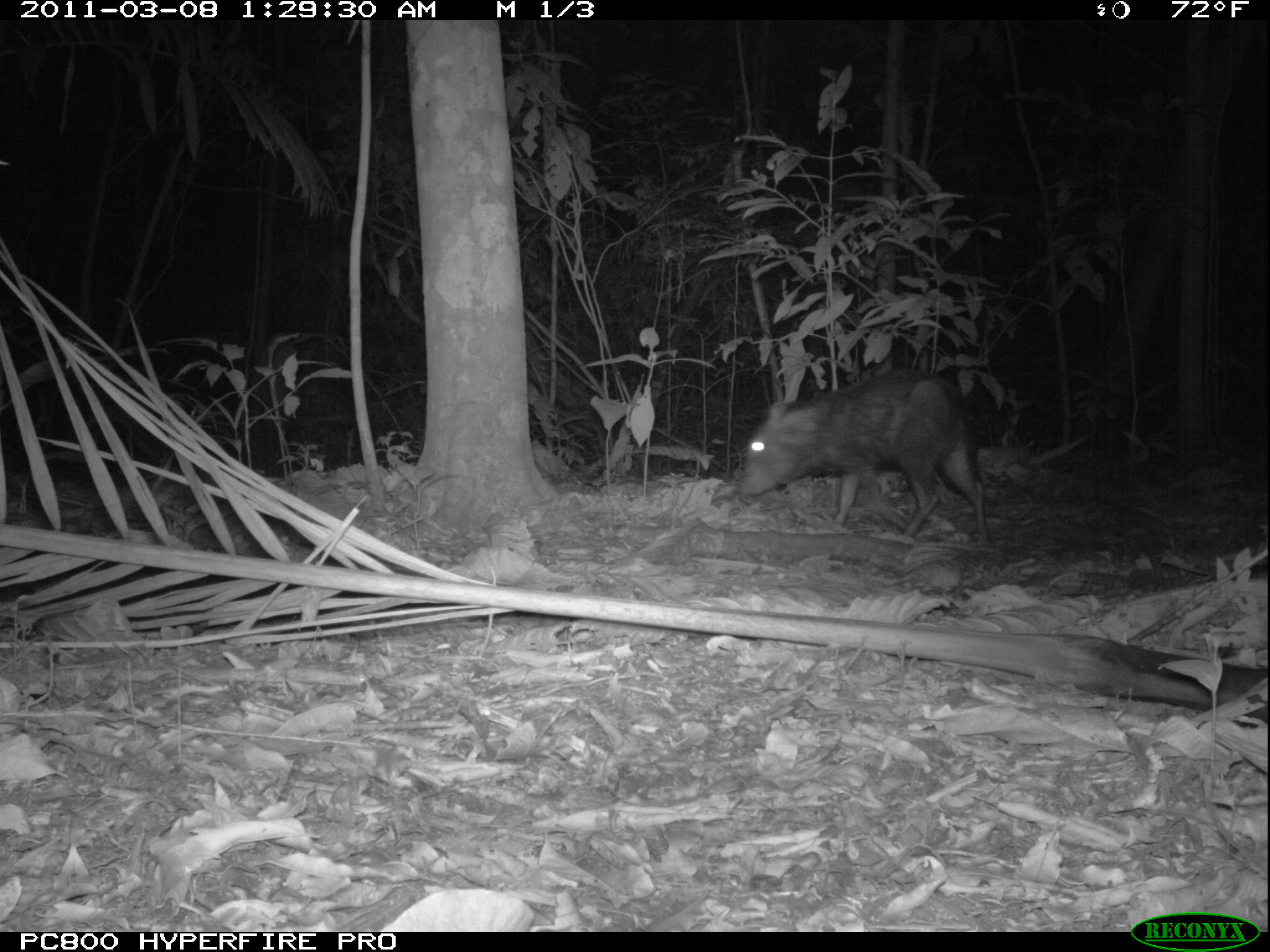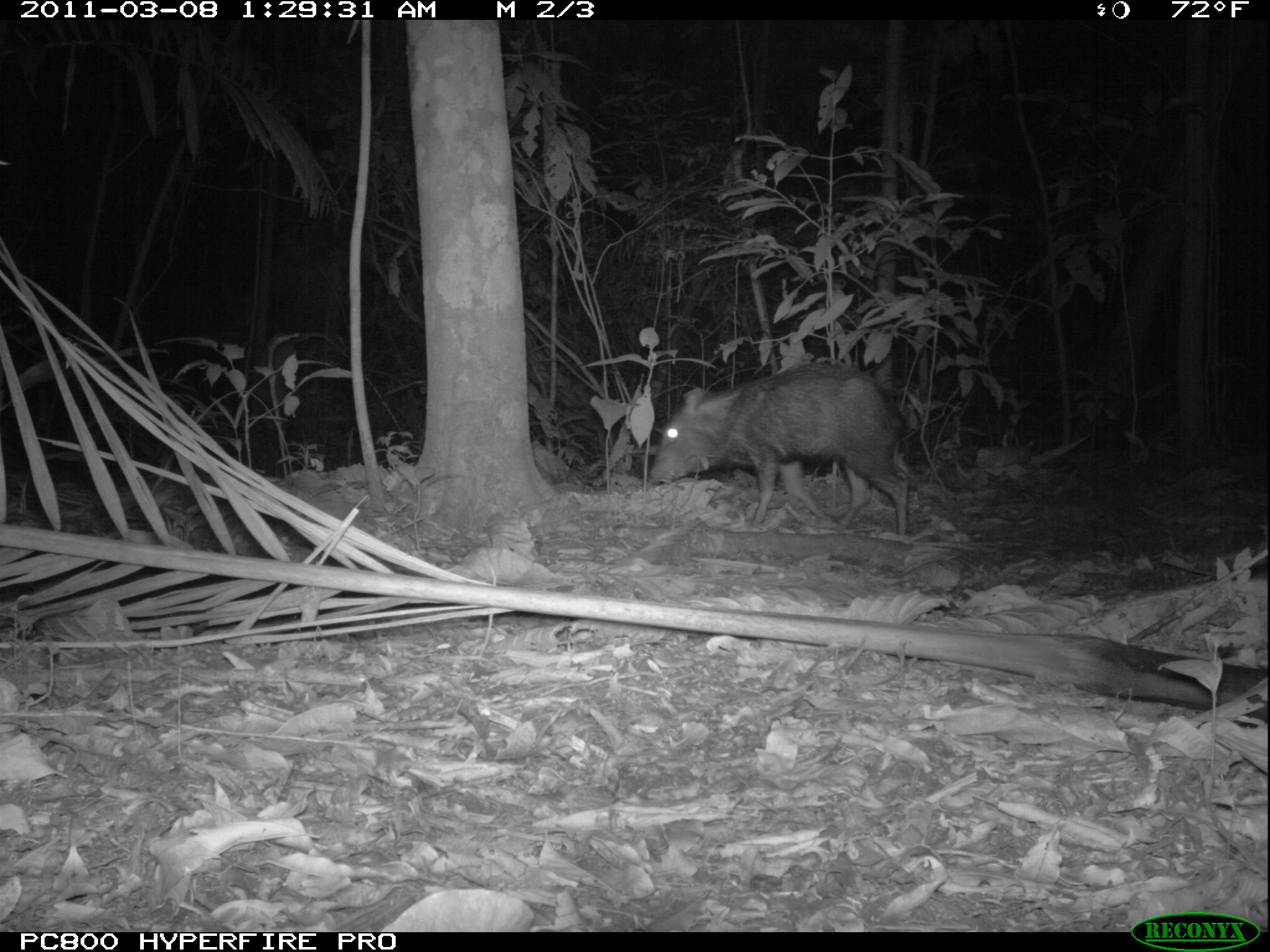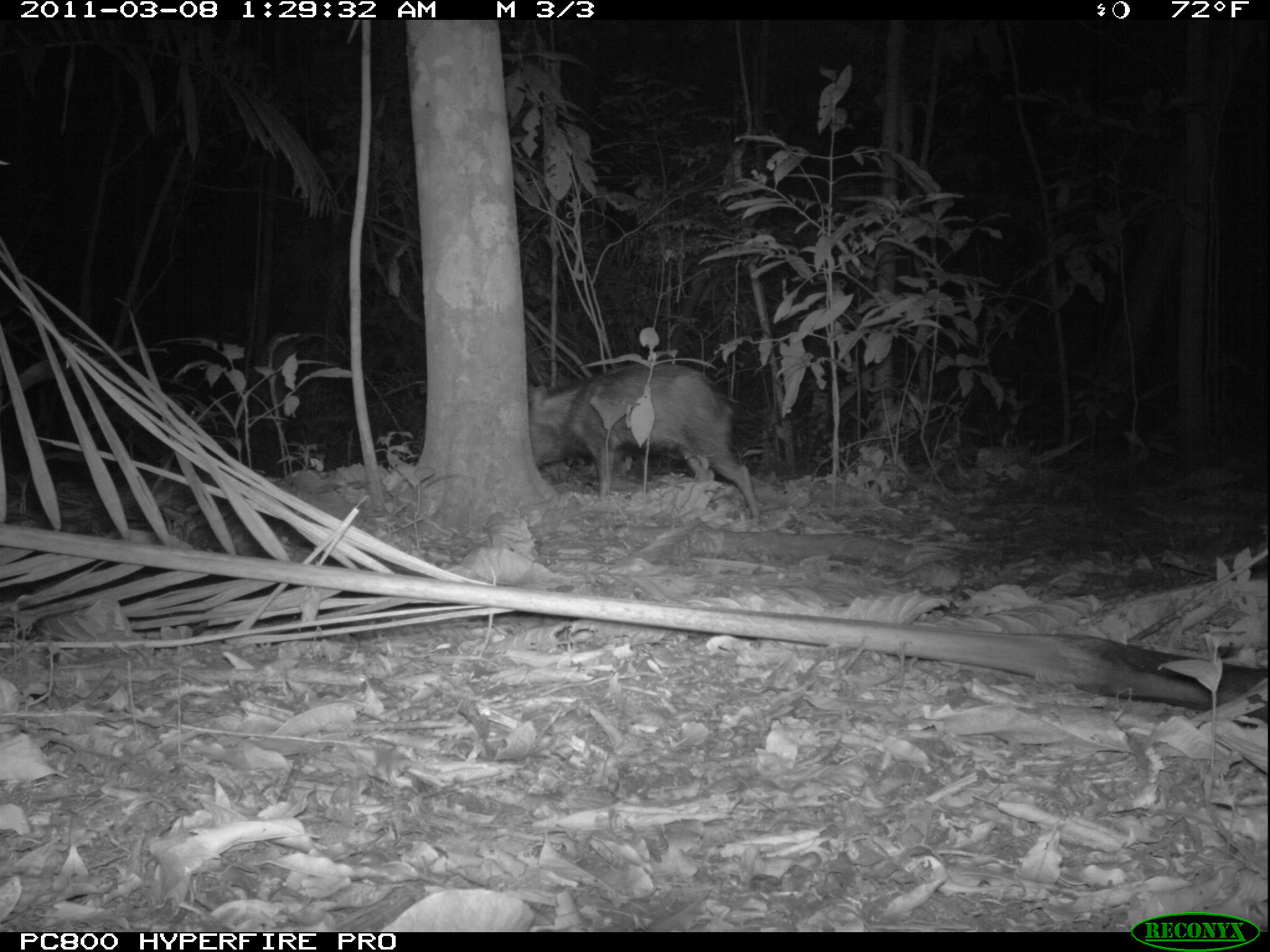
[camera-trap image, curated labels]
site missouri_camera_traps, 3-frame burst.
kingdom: Animalia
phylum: Chordata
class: Mammalia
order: Artiodactyla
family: Tayassuidae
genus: Pecari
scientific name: Pecari tajacu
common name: collared peccary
Collared peccary (Pecari tajacu).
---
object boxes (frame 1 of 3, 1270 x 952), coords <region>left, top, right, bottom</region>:
collared peccary: <region>726, 372, 1026, 555</region>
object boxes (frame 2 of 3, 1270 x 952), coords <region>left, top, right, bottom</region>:
collared peccary: <region>652, 375, 954, 553</region>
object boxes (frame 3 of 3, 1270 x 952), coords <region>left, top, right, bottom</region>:
collared peccary: <region>524, 367, 747, 518</region>